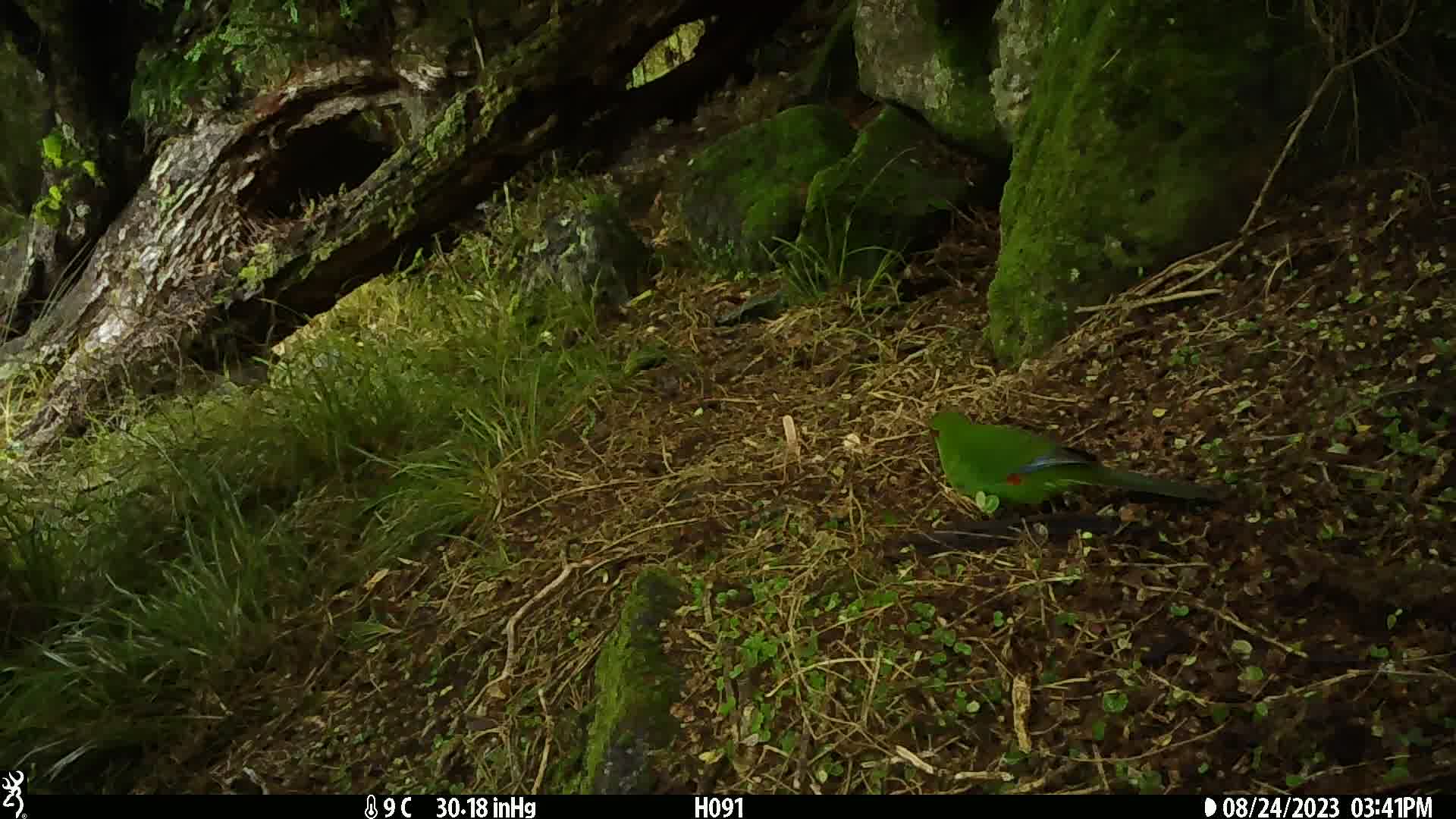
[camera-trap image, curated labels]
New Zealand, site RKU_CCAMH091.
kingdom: Animalia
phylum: Chordata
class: Aves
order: Psittaciformes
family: Psittaculidae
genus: Cyanoramphus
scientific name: Cyanoramphus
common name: parakeet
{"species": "parakeet (Cyanoramphus)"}